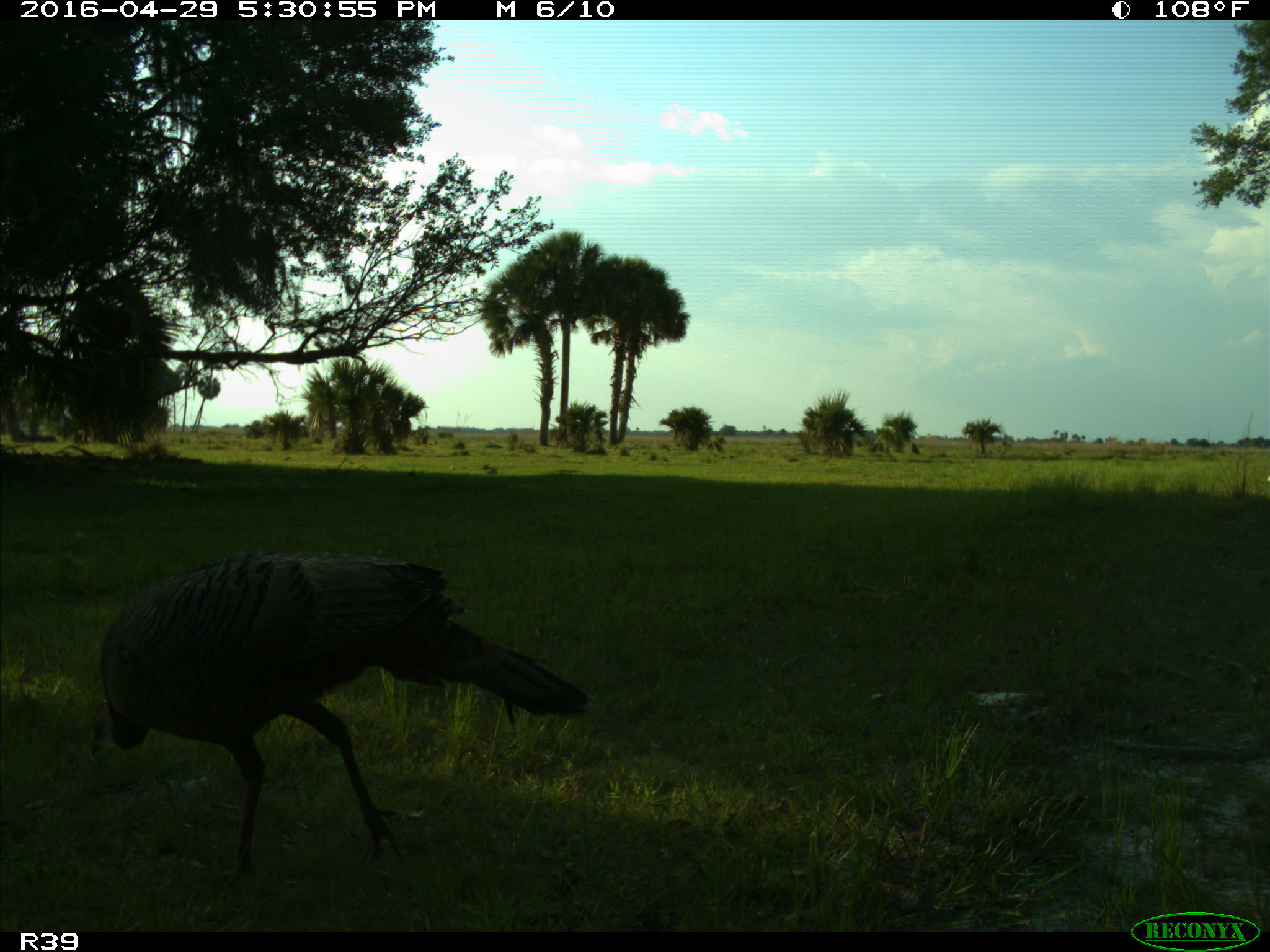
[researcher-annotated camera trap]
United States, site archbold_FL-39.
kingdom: Animalia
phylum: Chordata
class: Aves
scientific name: Aves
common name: birds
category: unidentified bird